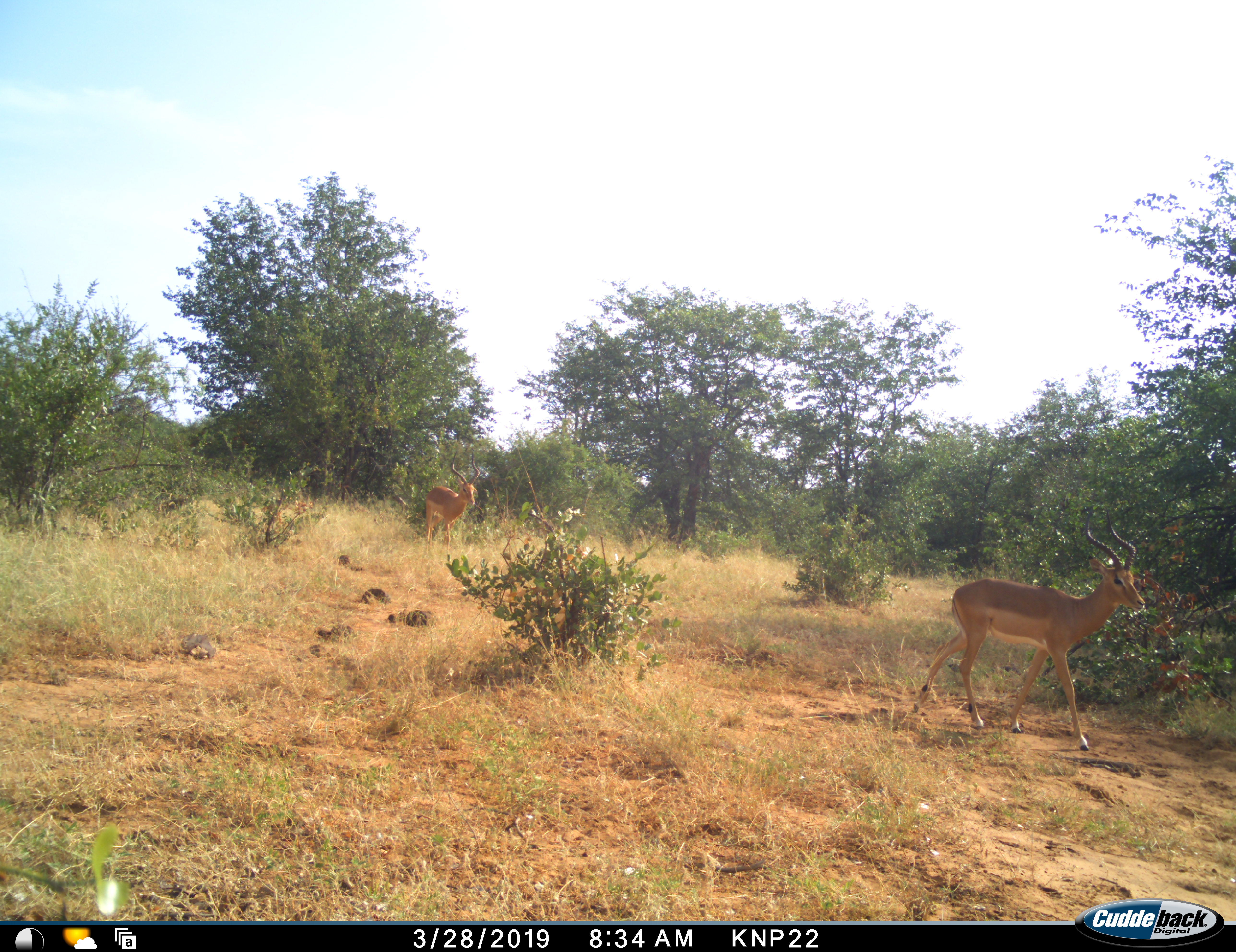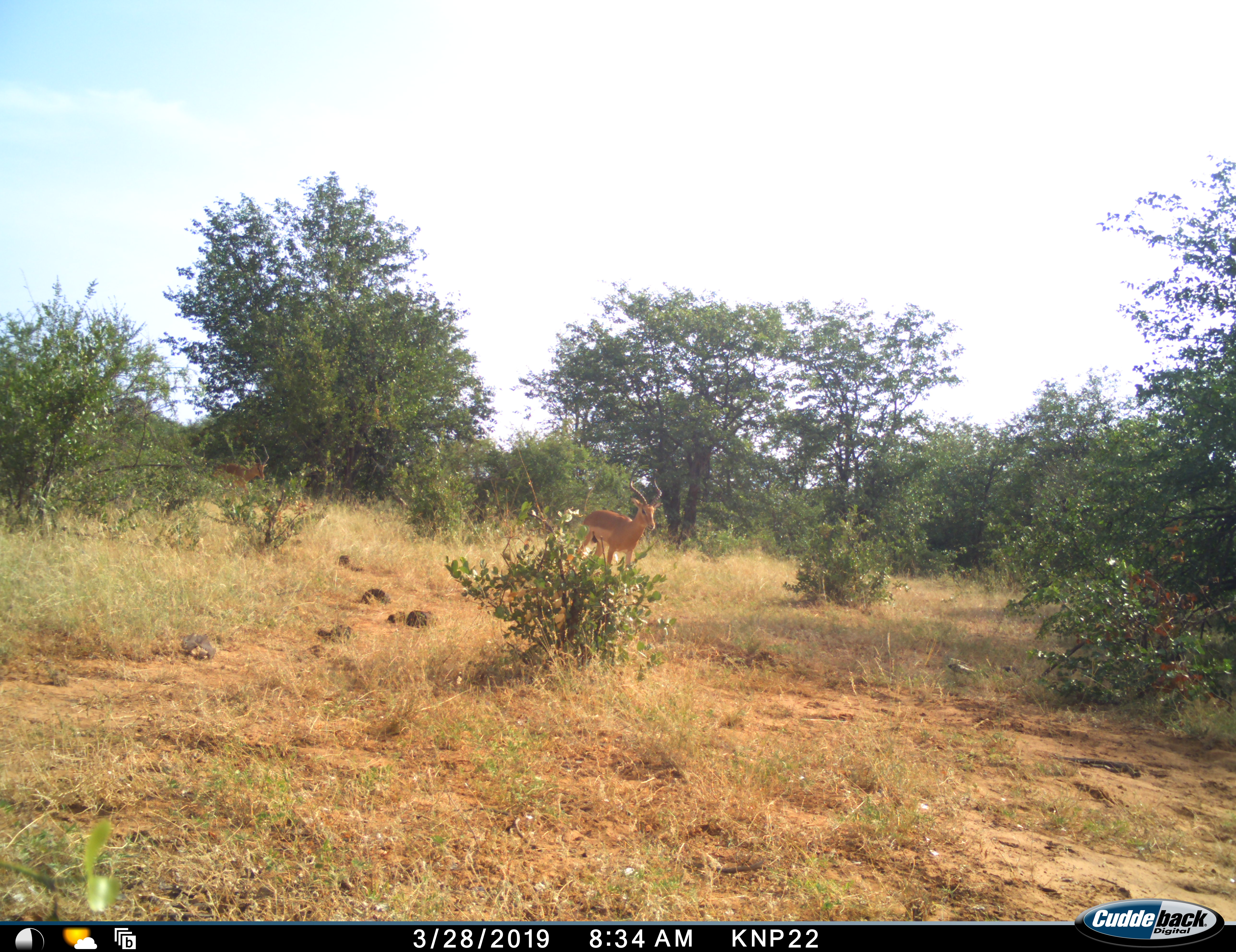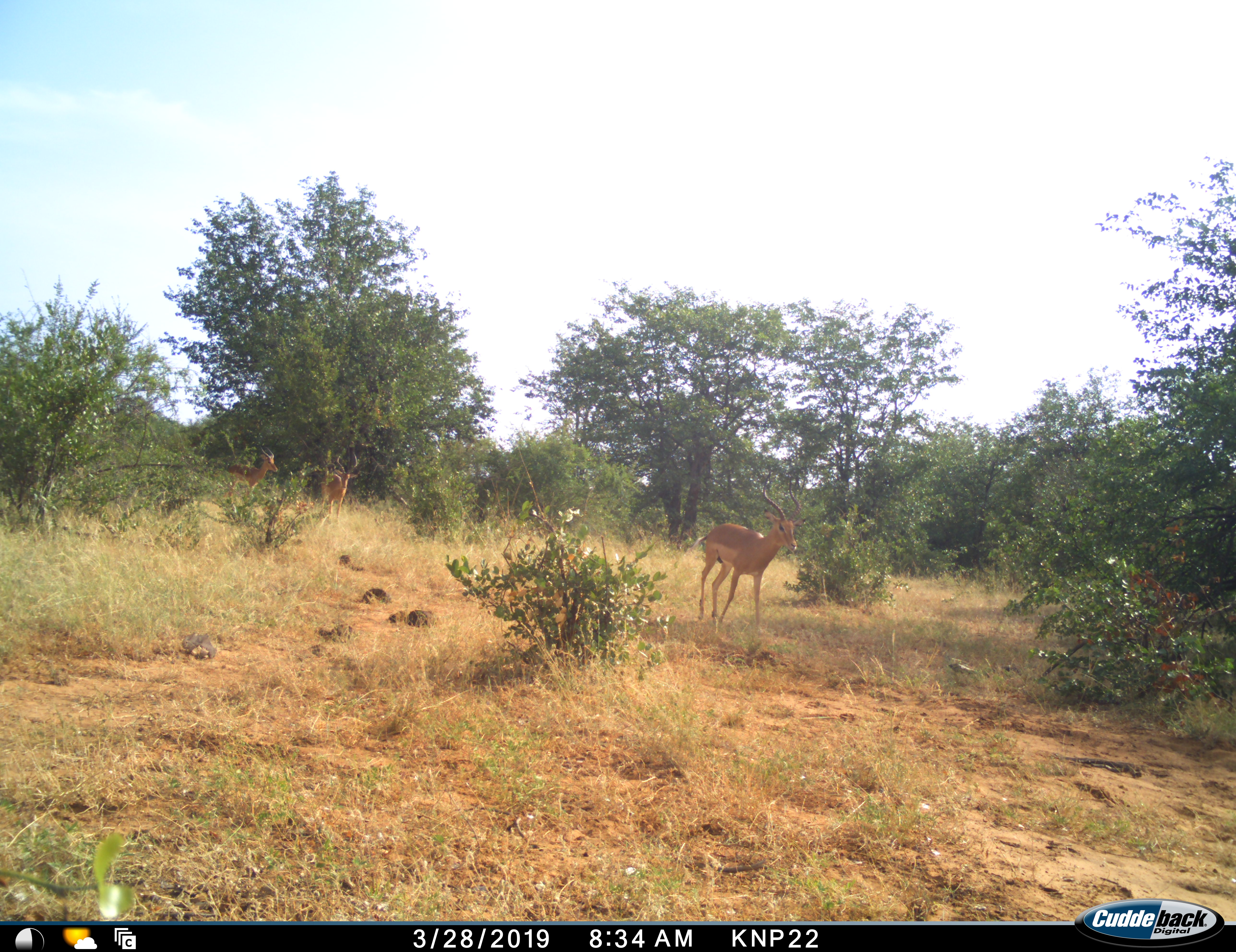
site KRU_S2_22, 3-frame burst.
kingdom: Animalia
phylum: Chordata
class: Mammalia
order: Artiodactyla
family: Bovidae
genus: Aepyceros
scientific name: Aepyceros melampus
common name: impala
Impala (Aepyceros melampus), count 4. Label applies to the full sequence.